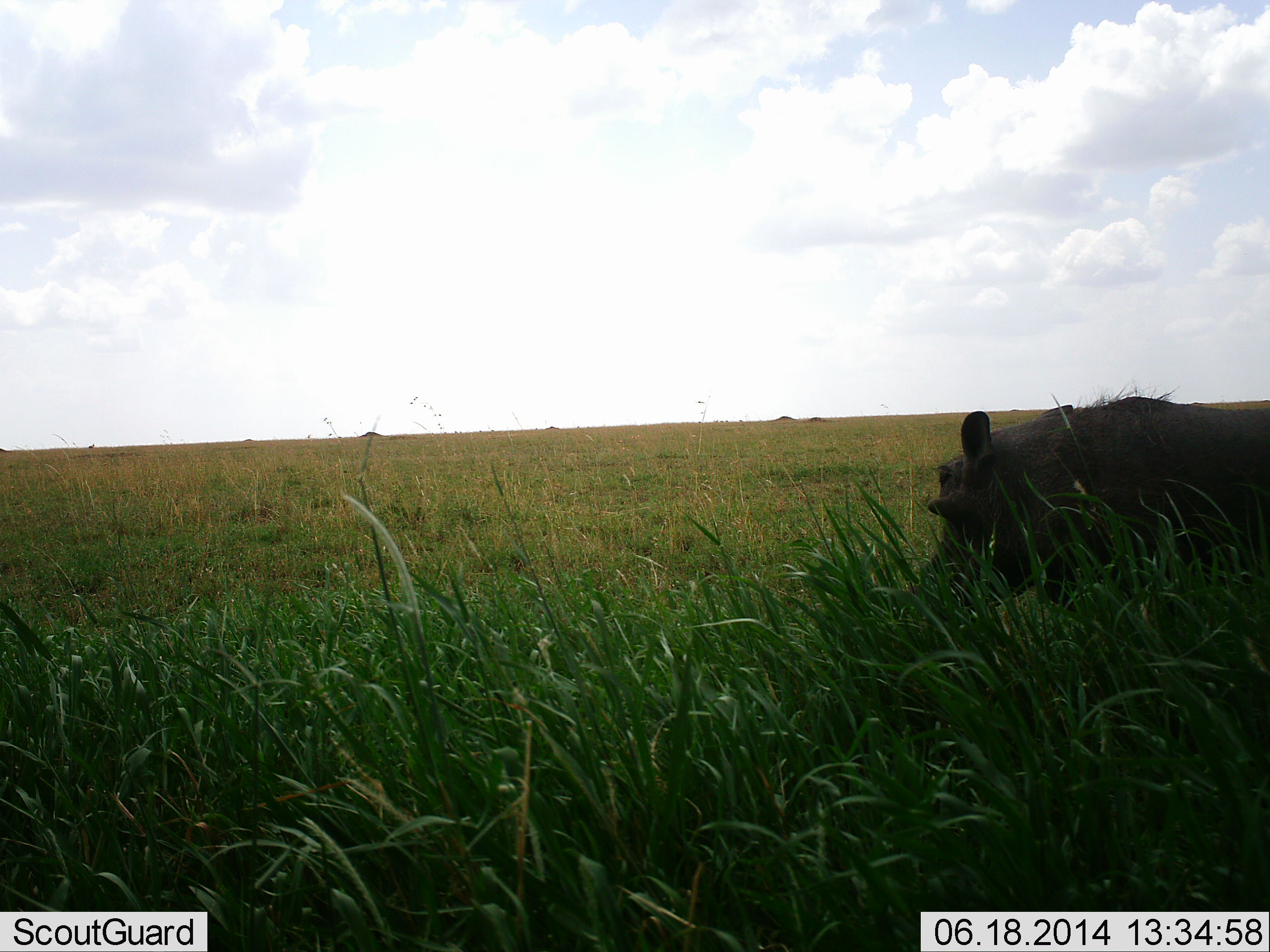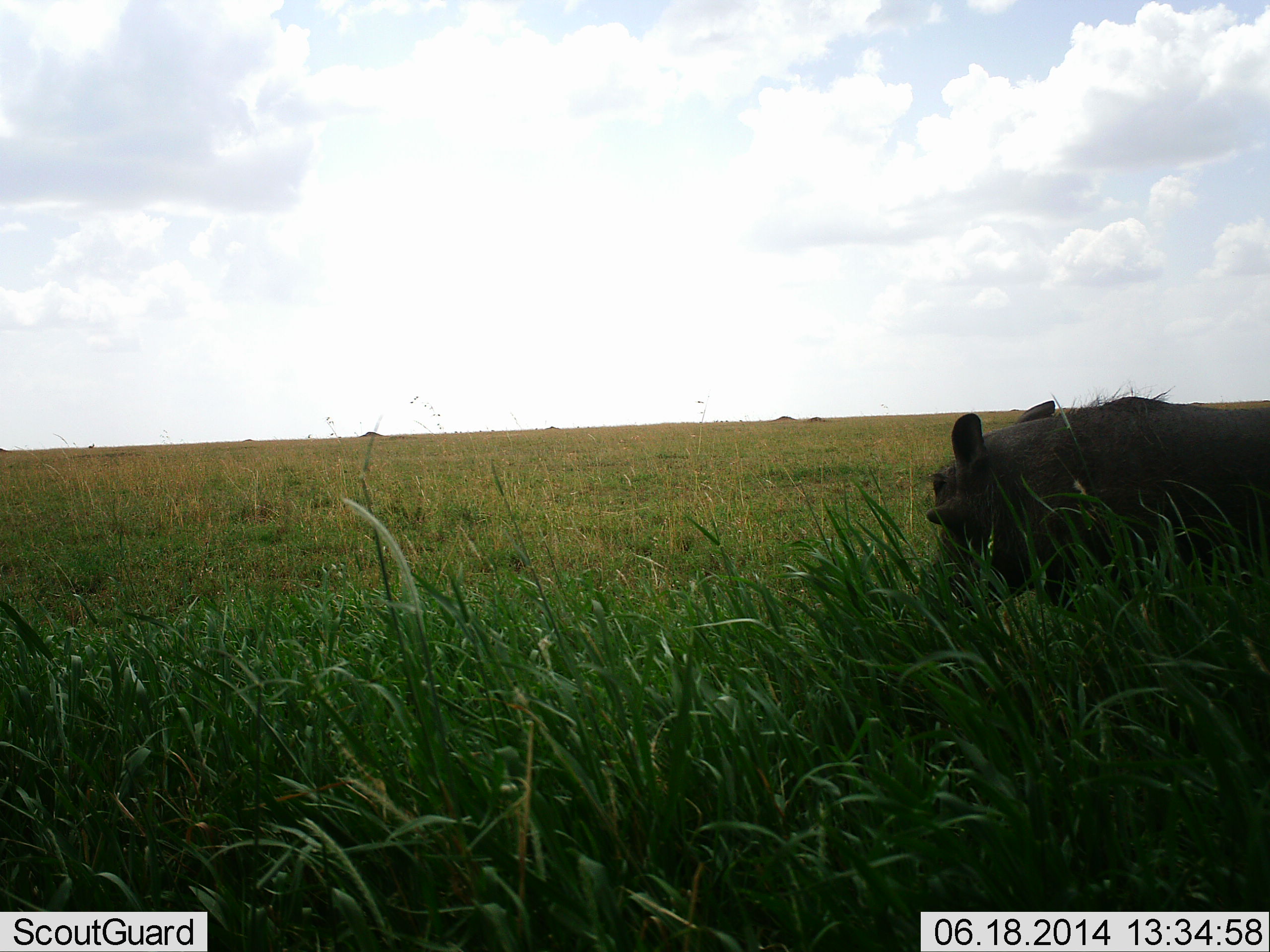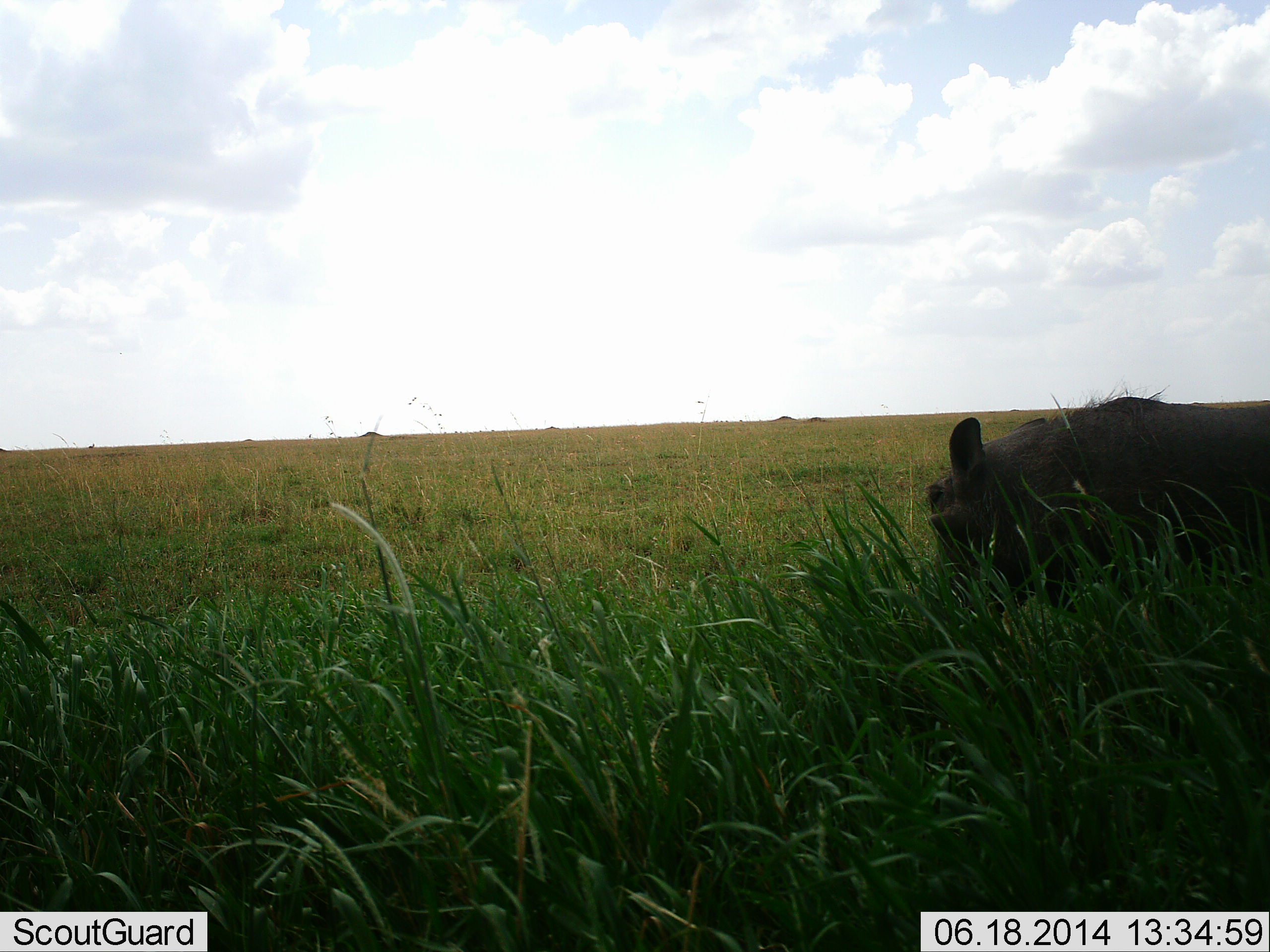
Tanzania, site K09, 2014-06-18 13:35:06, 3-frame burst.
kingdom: Animalia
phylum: Chordata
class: Mammalia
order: Artiodactyla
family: Suidae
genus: Phacochoerus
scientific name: Phacochoerus africanus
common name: warthog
Warthog (Phacochoerus africanus), count 1. Behavior (volunteer vote fractions): standing 60%, resting 0%, moving 10%, interacting 0%. Young present (vote fraction): 0%. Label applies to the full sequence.